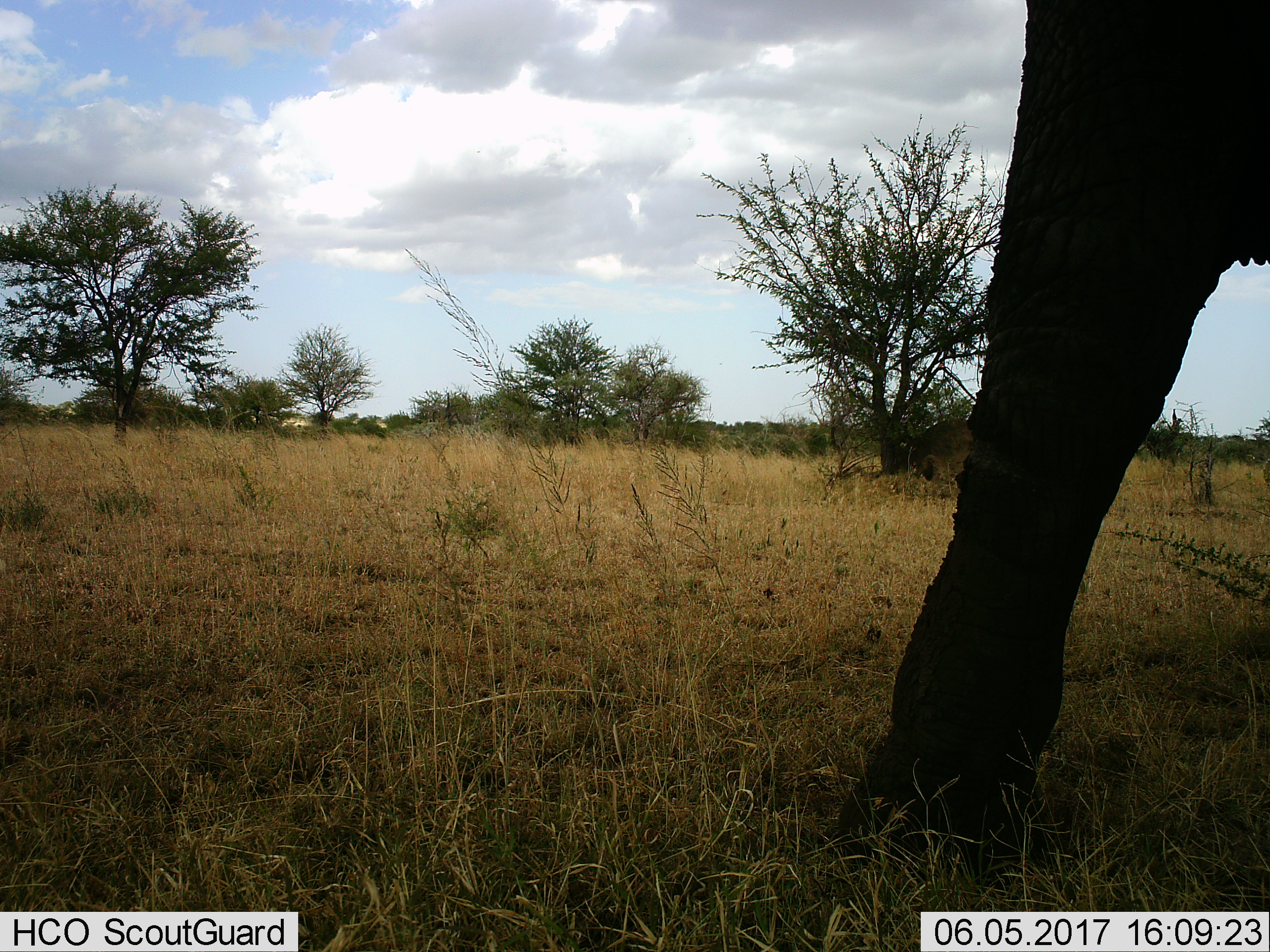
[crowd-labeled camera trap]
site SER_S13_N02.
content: unidentified animal